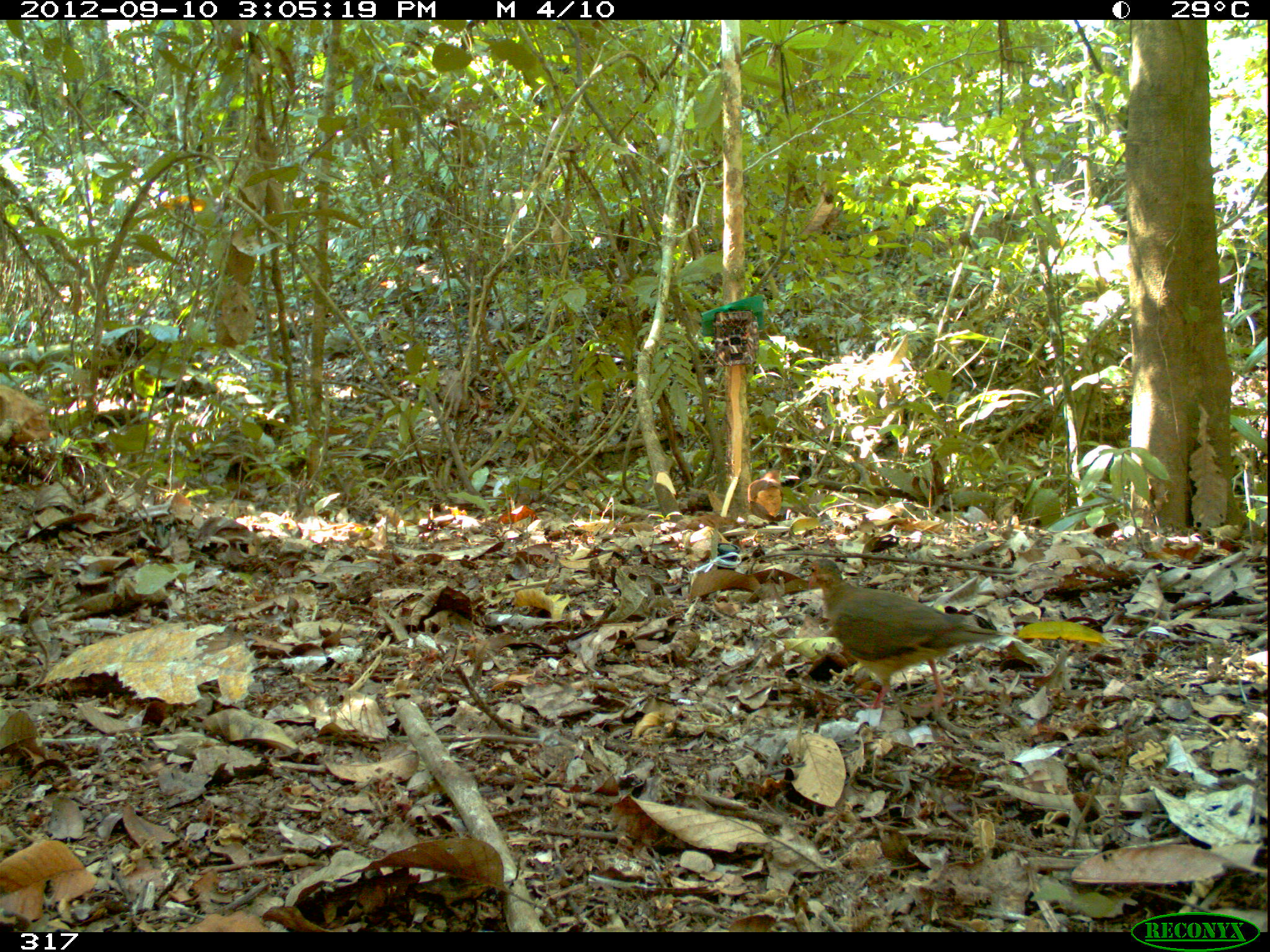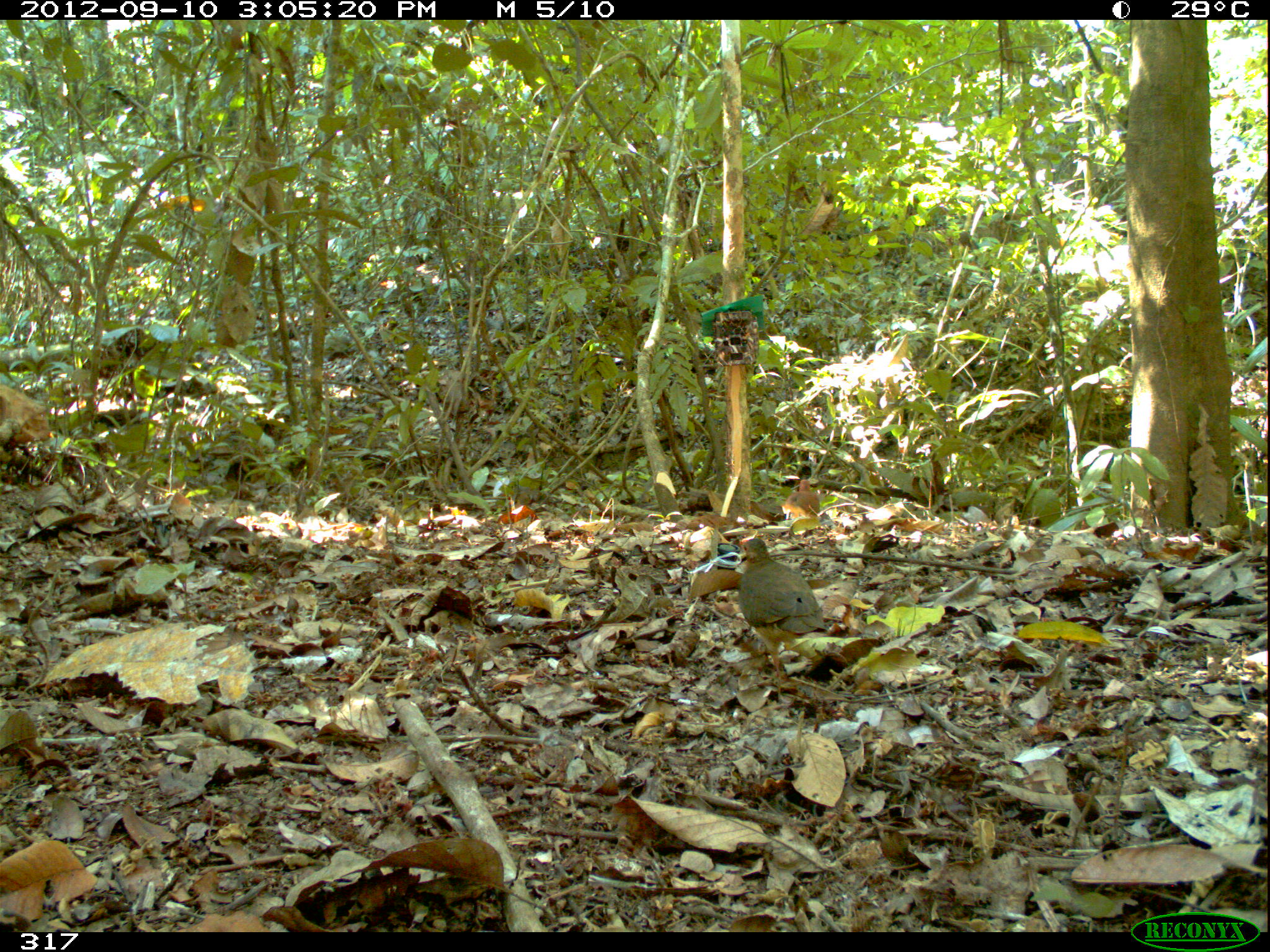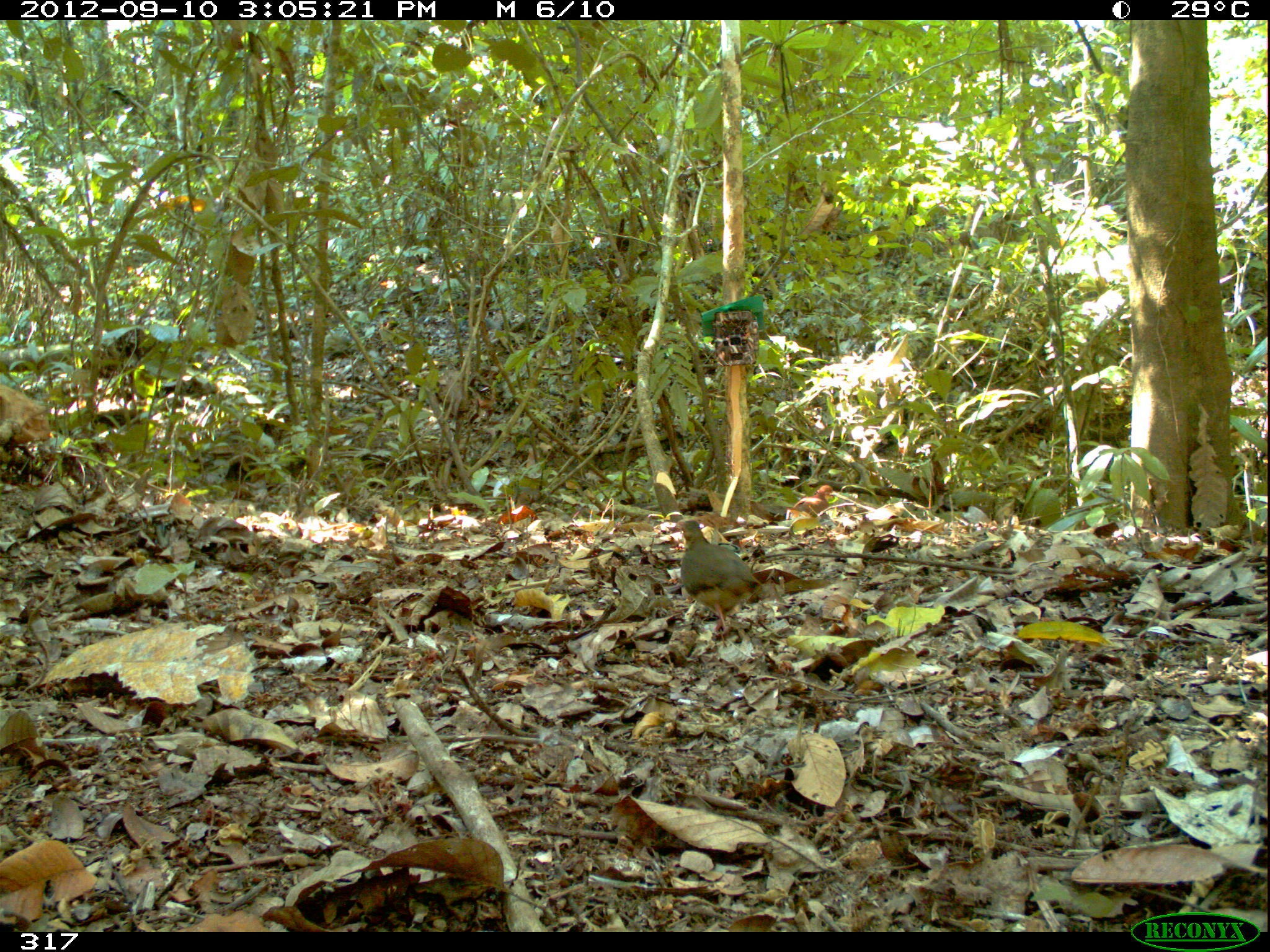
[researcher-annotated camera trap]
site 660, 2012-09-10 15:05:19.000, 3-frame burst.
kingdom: Animalia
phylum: Chordata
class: Aves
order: Columbiformes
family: Columbidae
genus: Geotrygon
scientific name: Geotrygon montana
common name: ruddy quail-dove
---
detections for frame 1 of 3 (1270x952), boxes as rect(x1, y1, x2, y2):
geotrygon montana: rect(807, 557, 1001, 713); rect(747, 469, 782, 520)